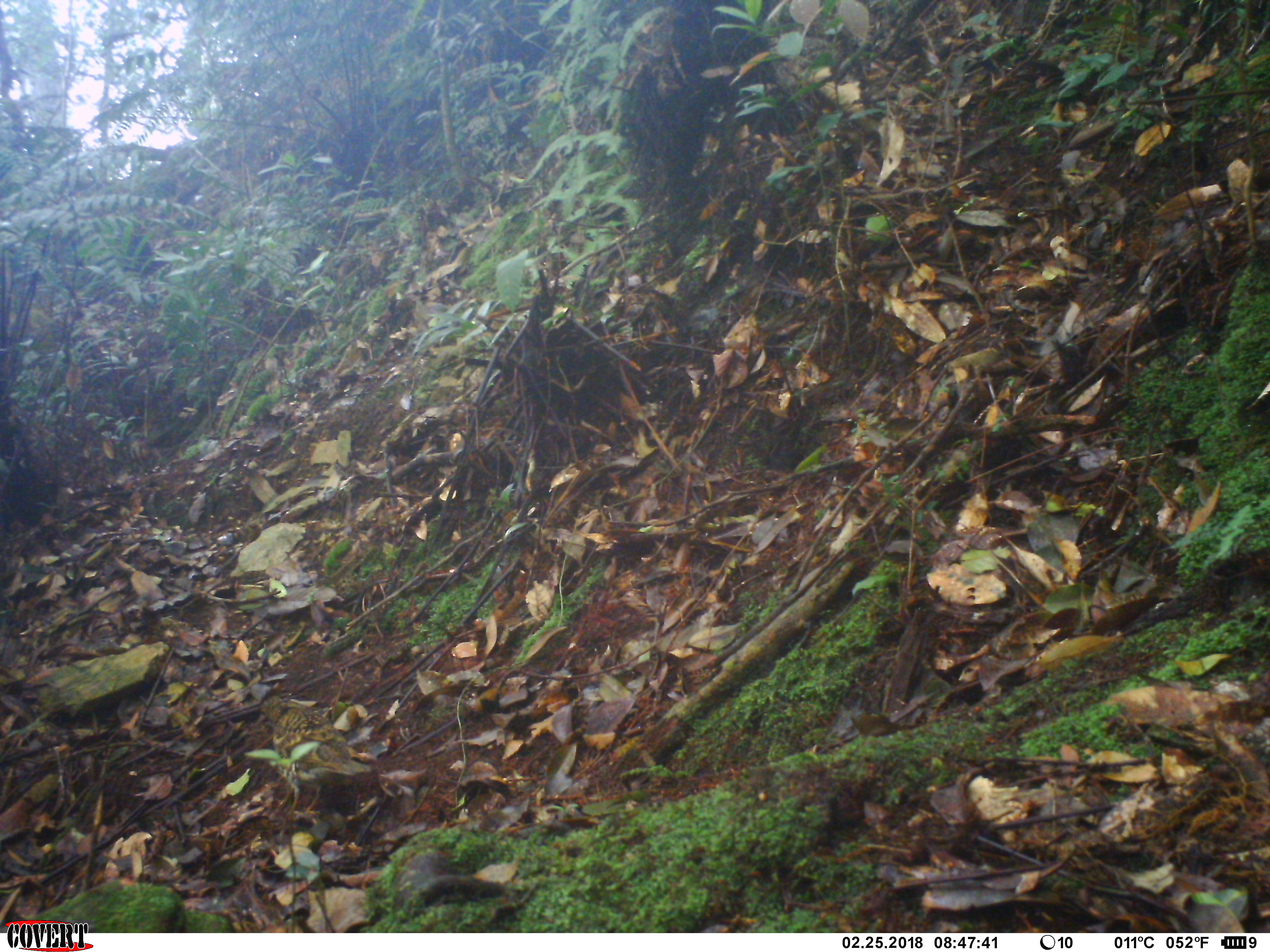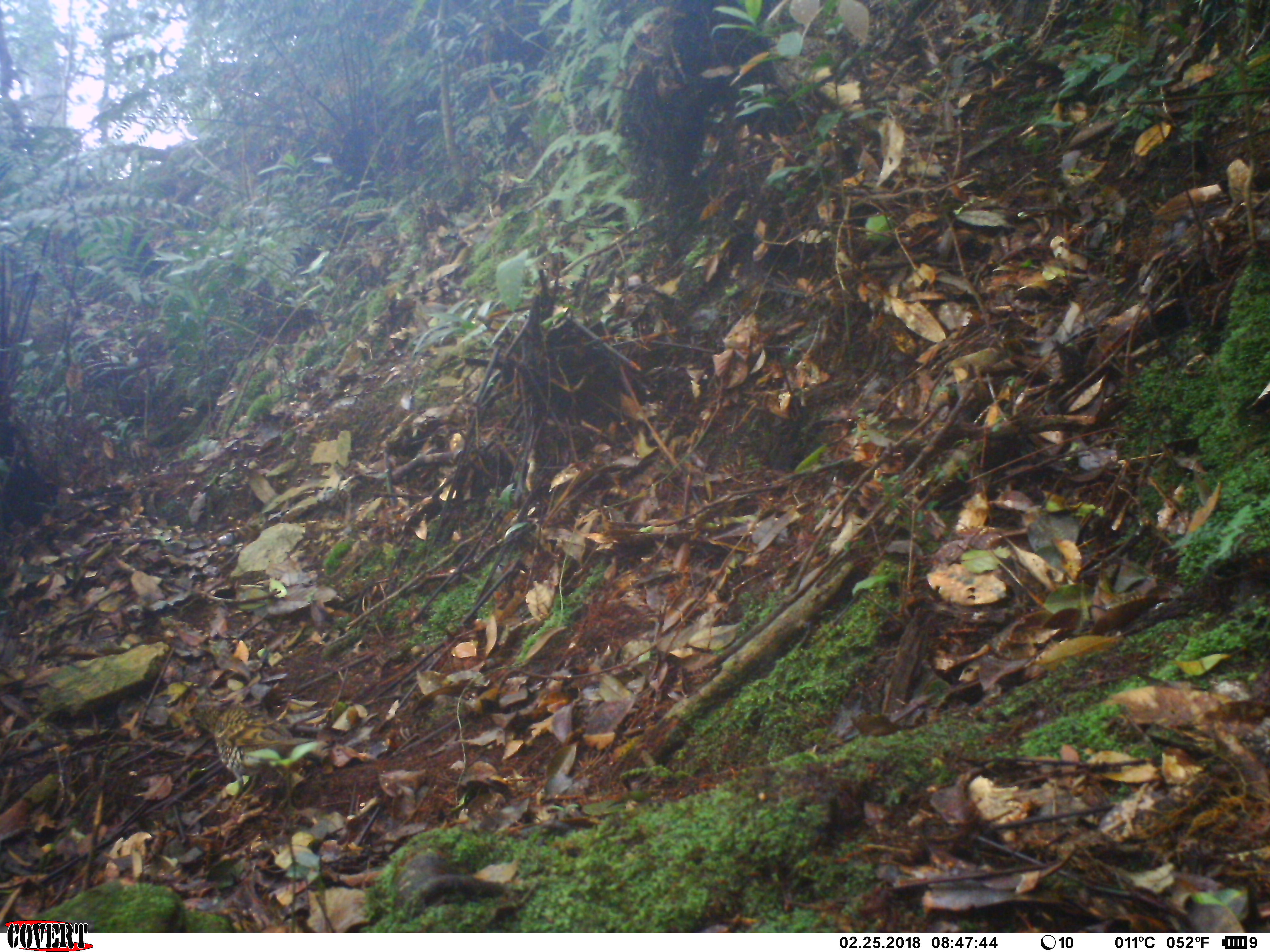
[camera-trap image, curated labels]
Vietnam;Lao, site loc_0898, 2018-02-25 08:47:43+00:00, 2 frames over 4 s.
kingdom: Animalia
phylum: Chordata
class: Aves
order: Passeriformes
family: Turdidae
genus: Zoothera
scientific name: Zoothera dauma dauma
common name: scaly thrush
Scaly thrush (Zoothera dauma dauma). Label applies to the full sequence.